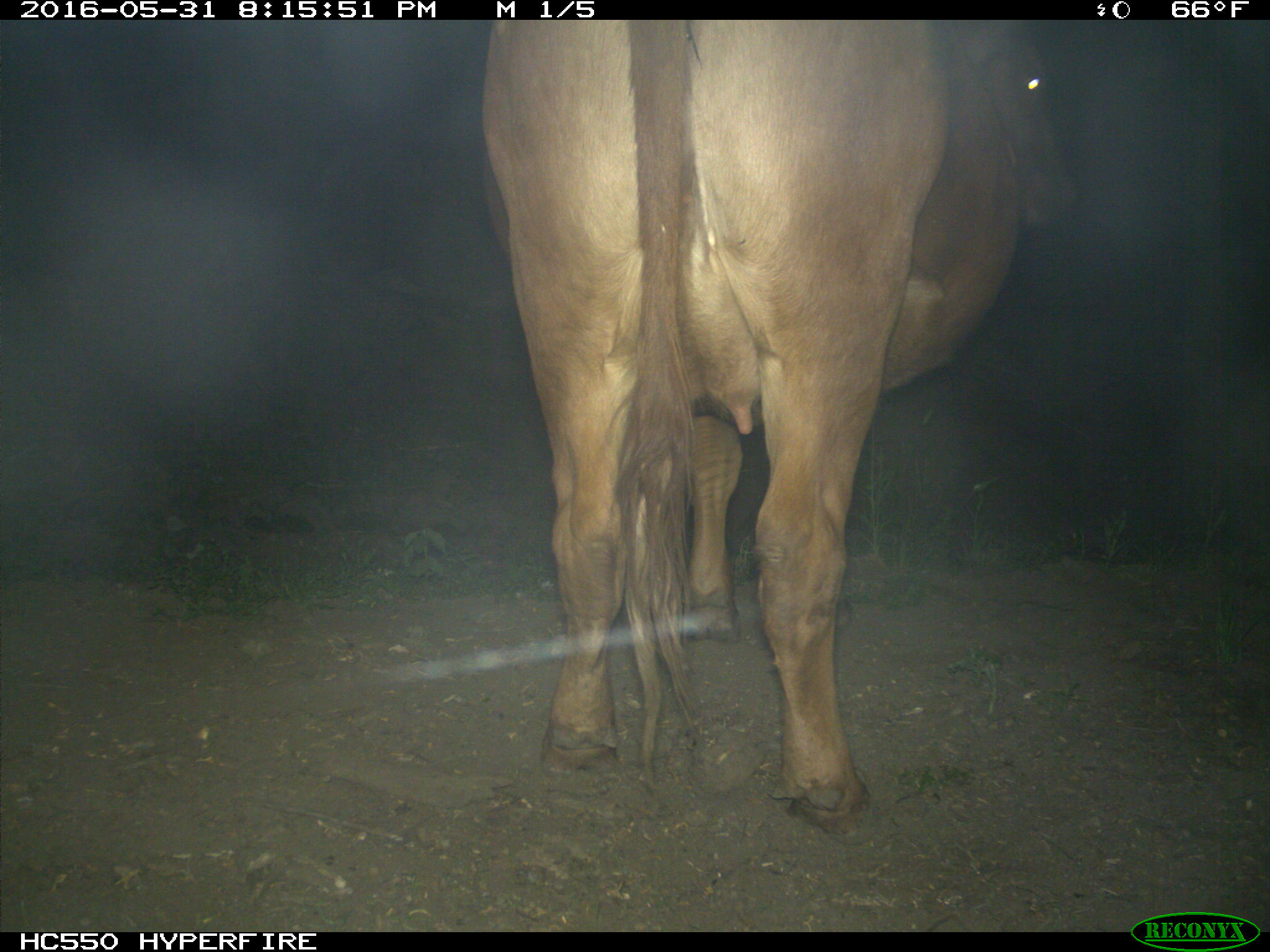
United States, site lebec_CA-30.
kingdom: Animalia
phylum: Chordata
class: Mammalia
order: Artiodactyla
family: Bovidae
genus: Bos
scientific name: Bos taurus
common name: domestic cow